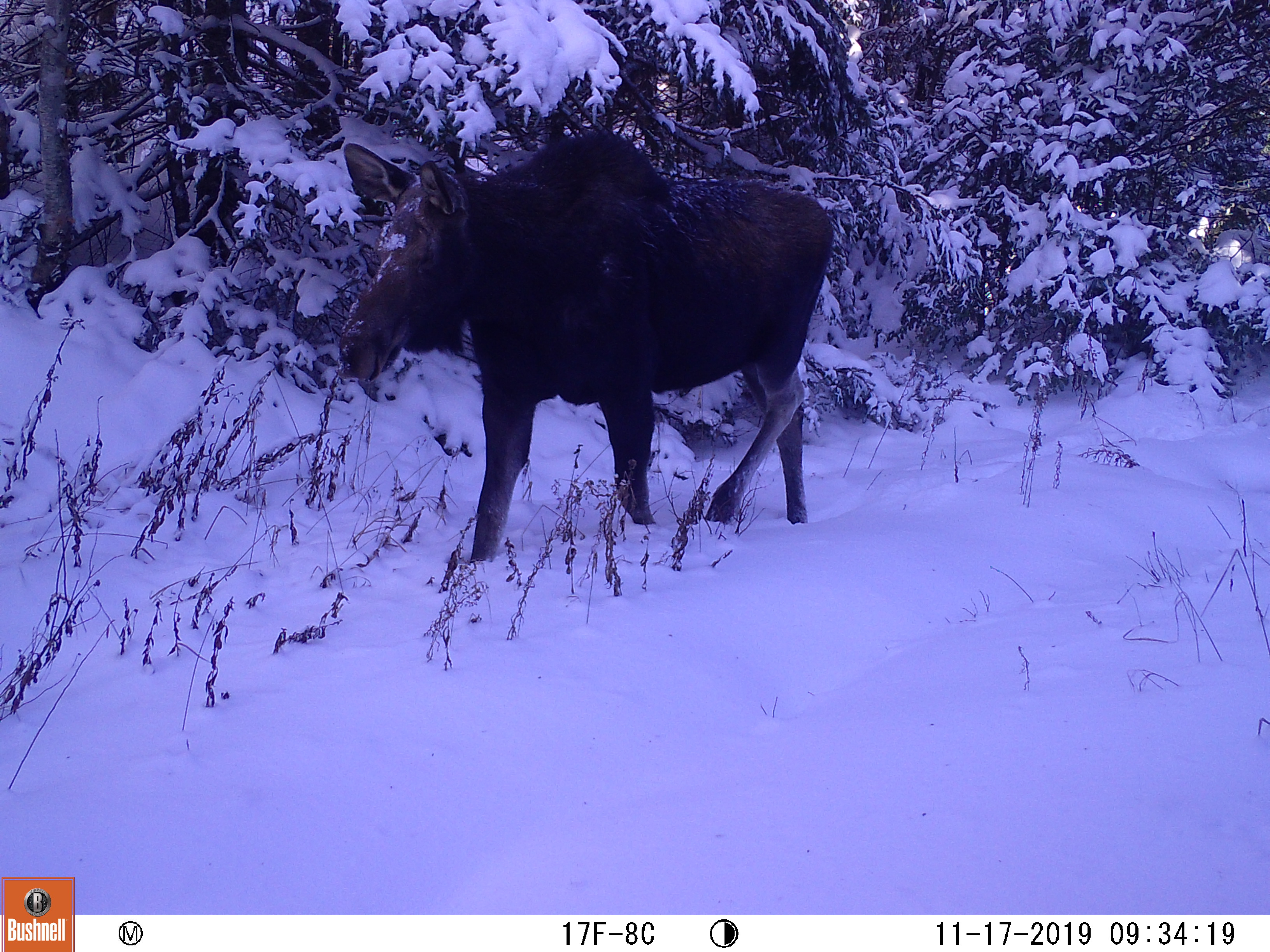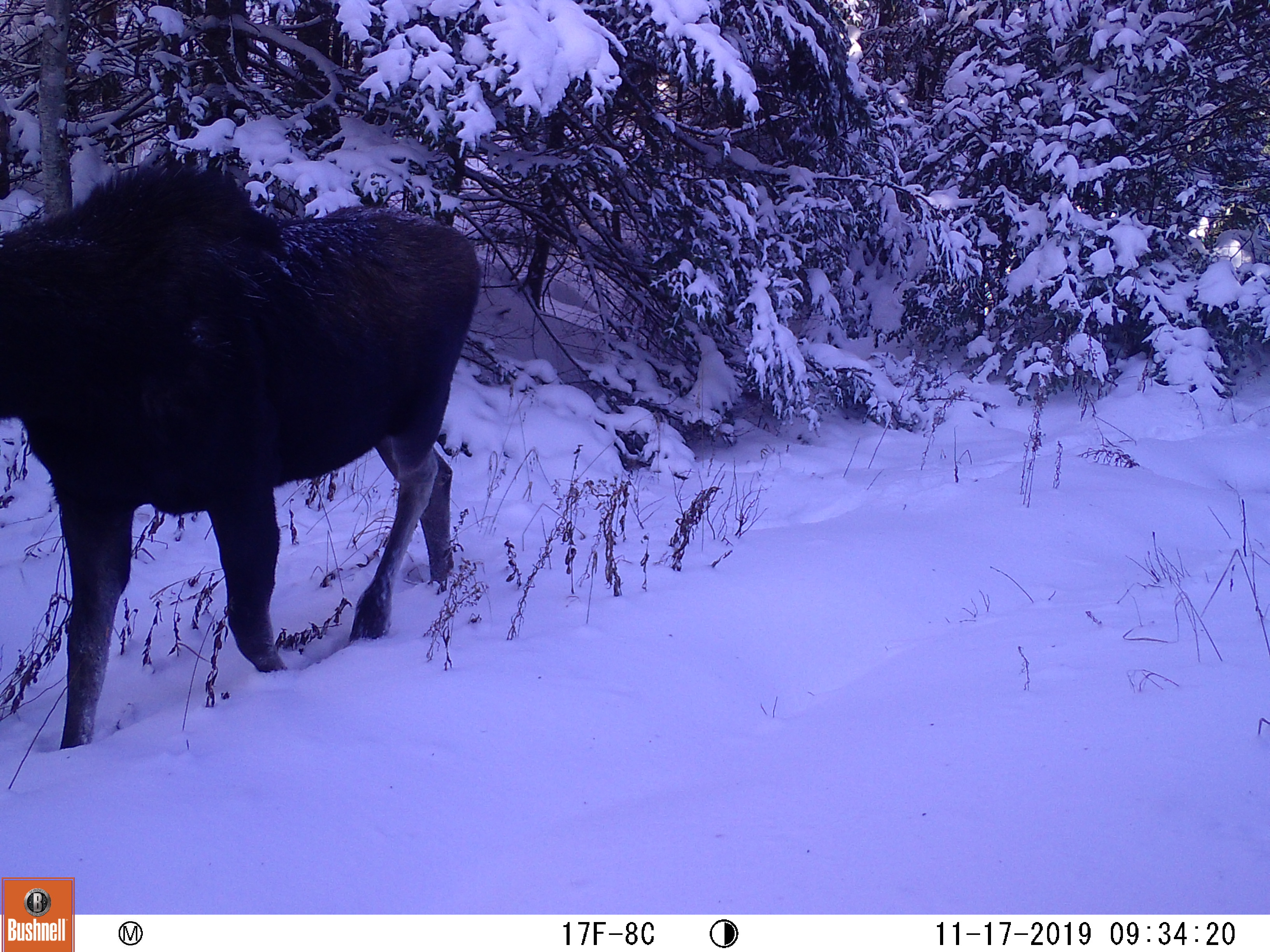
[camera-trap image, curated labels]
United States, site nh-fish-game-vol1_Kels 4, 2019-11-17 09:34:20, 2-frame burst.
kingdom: Animalia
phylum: Chordata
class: Mammalia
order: Artiodactyla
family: Cervidae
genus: Alces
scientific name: Alces alces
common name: moose